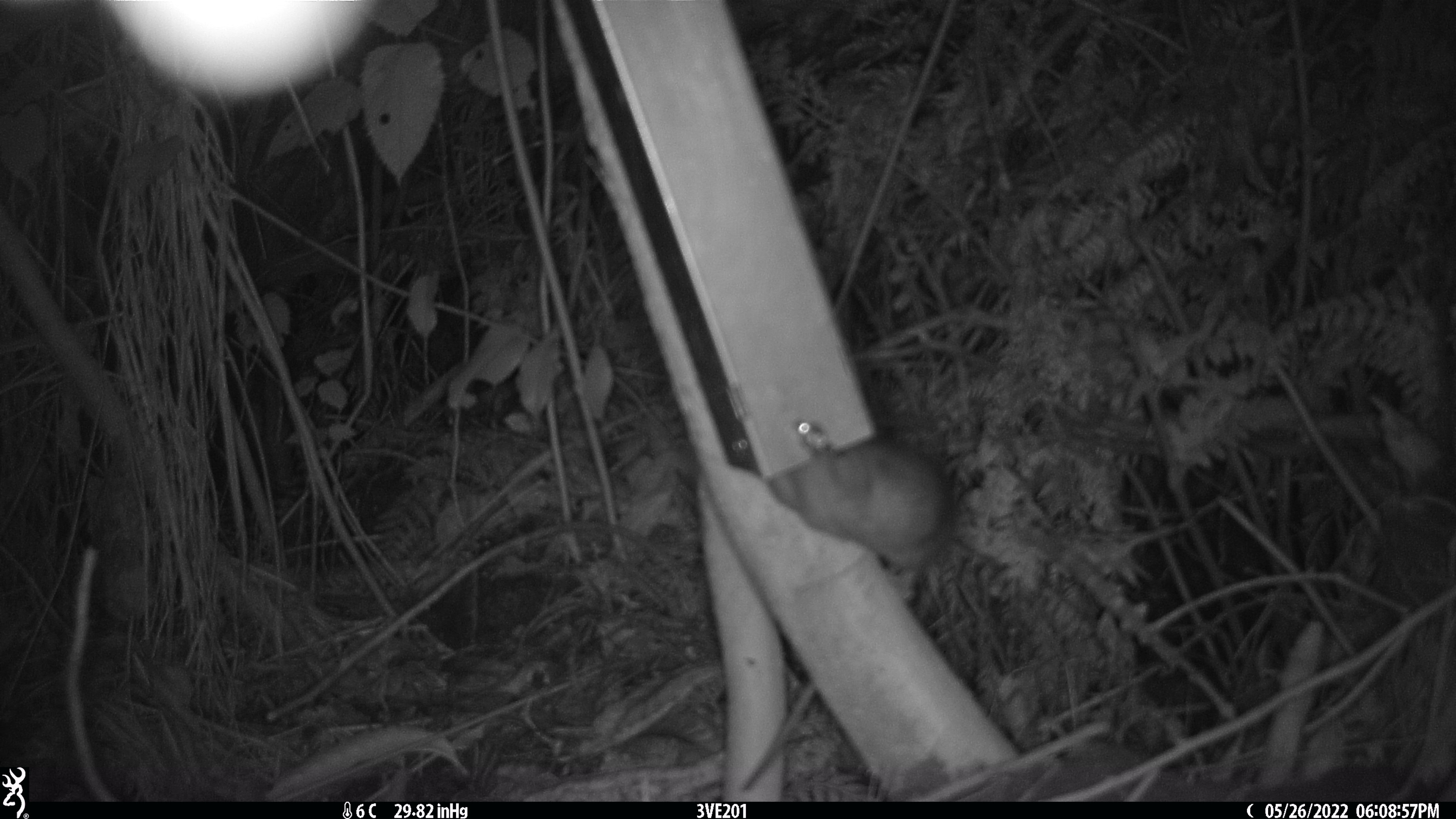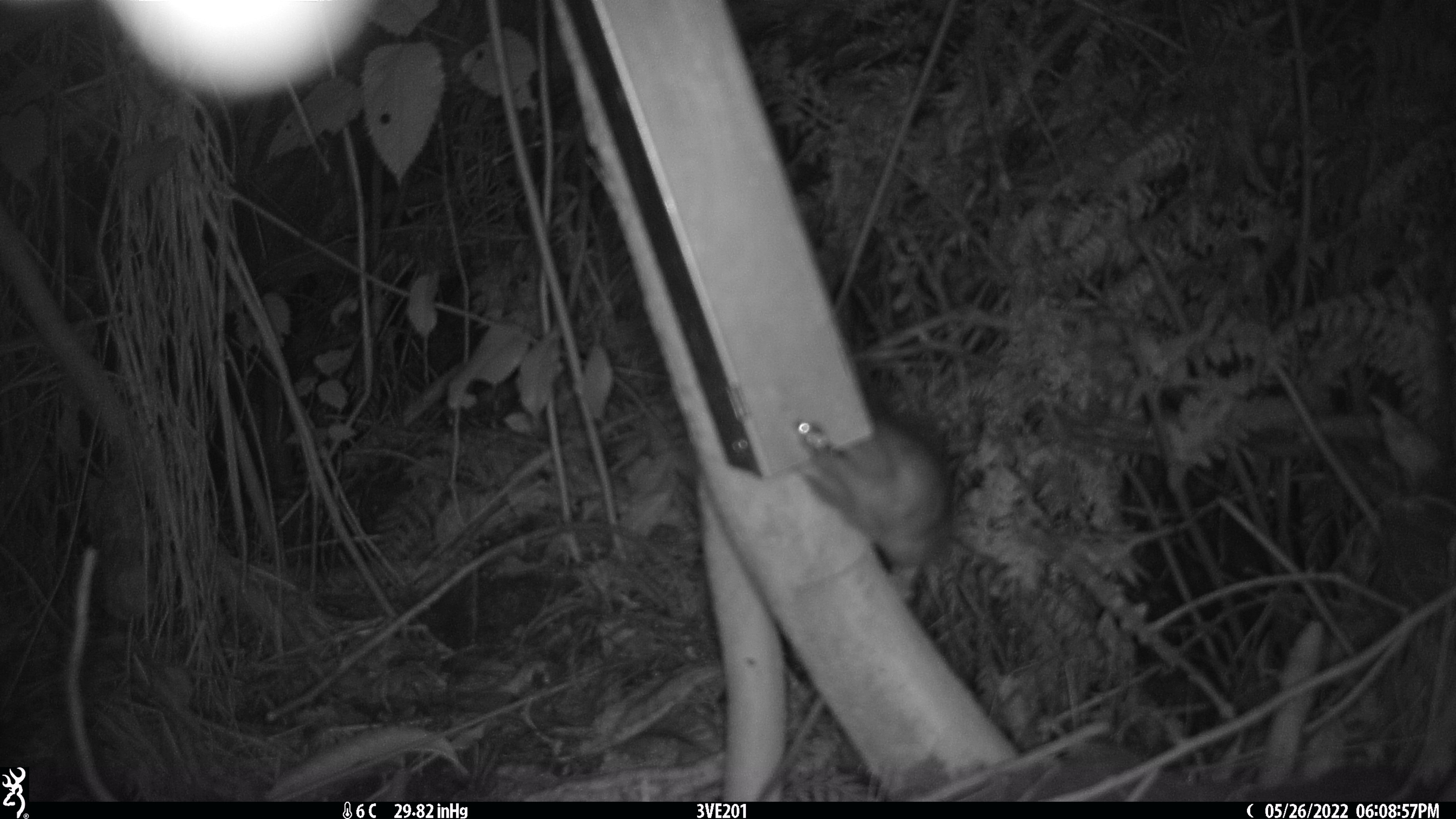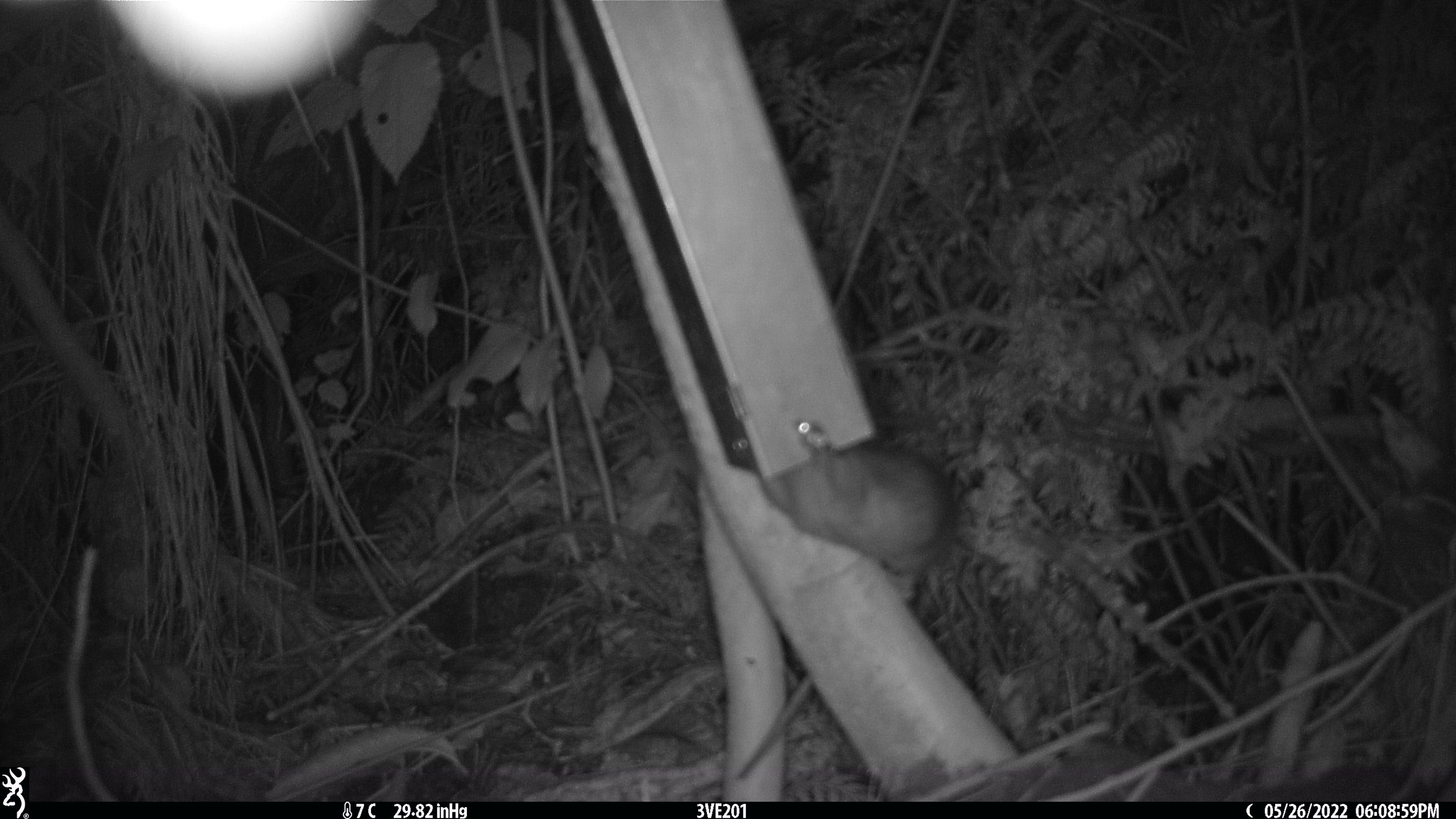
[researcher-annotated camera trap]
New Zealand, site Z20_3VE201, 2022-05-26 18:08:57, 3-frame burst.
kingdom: Animalia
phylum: Chordata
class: Mammalia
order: Rodentia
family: Muridae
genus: Rattus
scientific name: Rattus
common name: rat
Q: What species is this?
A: Rat (Rattus).